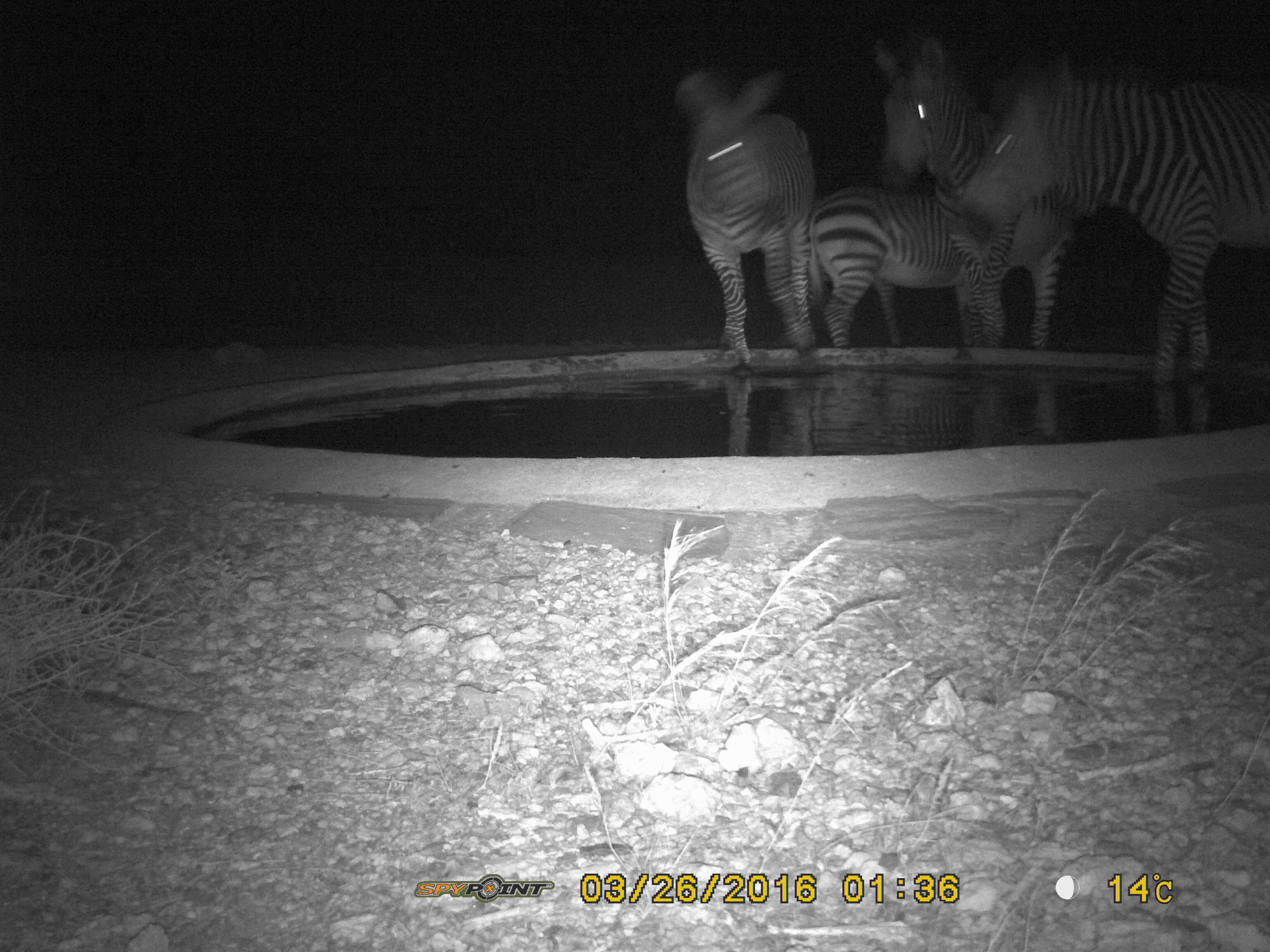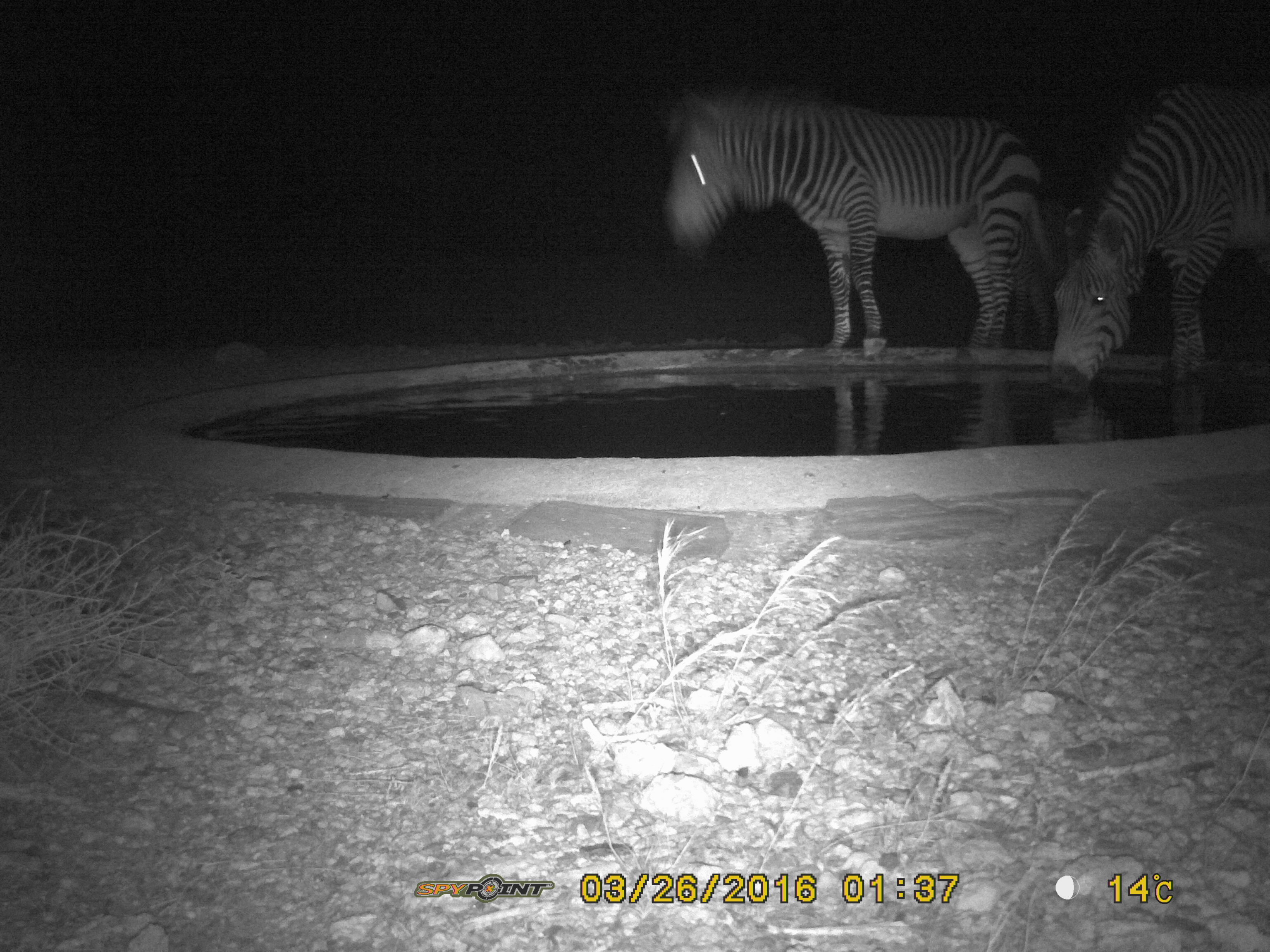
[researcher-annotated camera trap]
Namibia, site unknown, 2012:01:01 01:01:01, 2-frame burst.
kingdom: Animalia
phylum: Chordata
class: Mammalia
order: Perissodactyla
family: Equidae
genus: Equus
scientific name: Equus zebra hartmannae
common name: hartmann's mountain zebra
Equus zebra hartmannae (hartmann's mountain zebra).